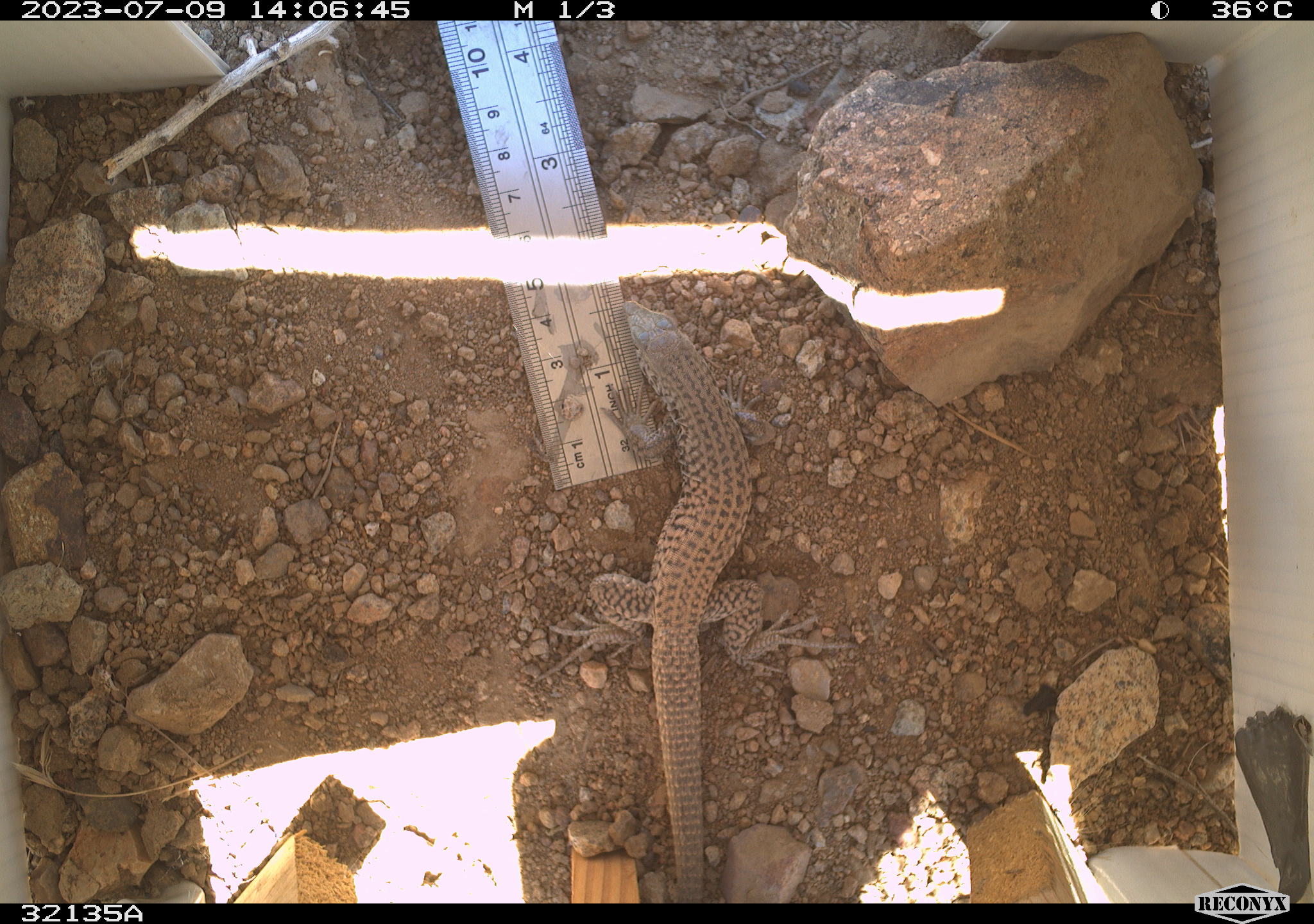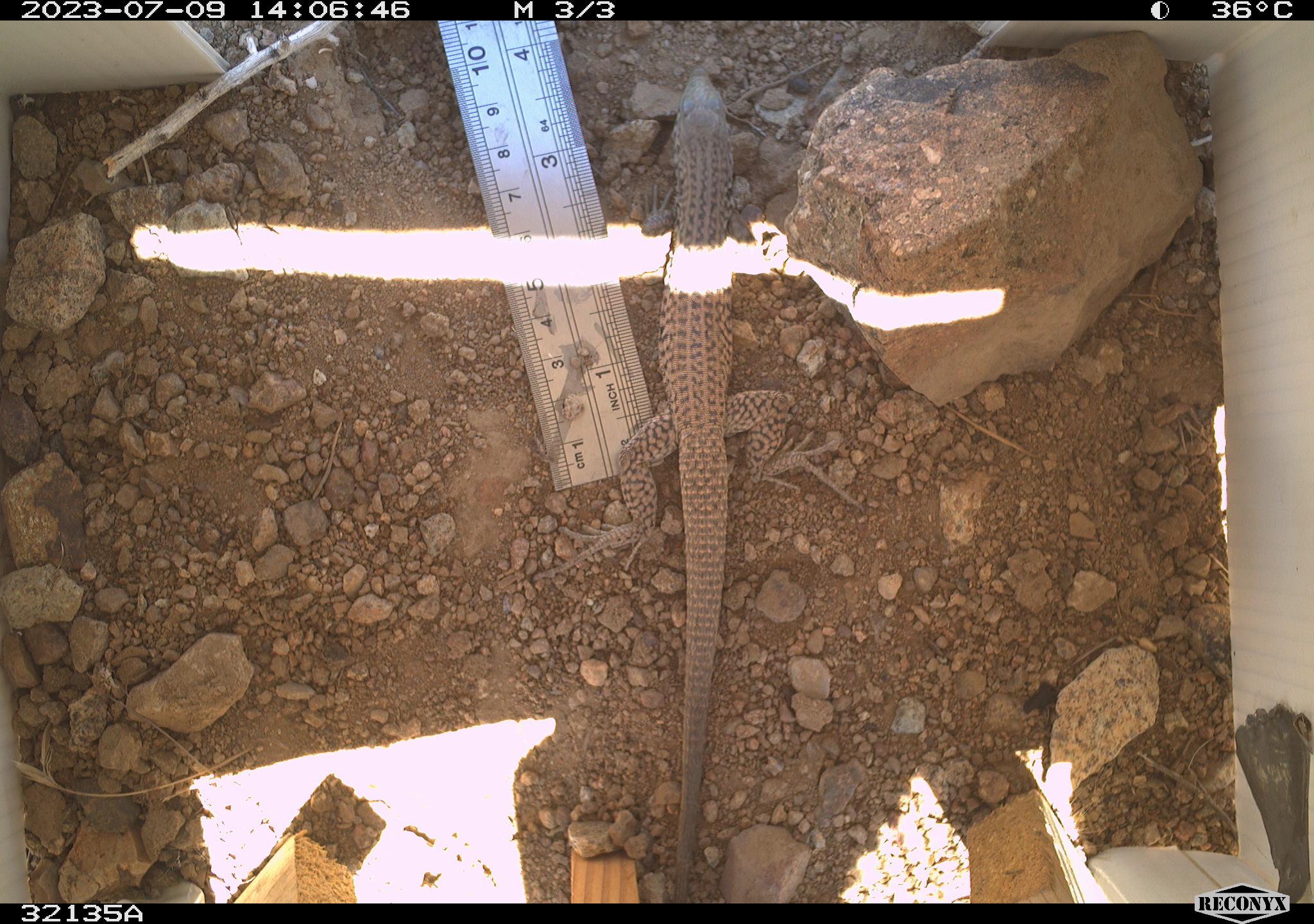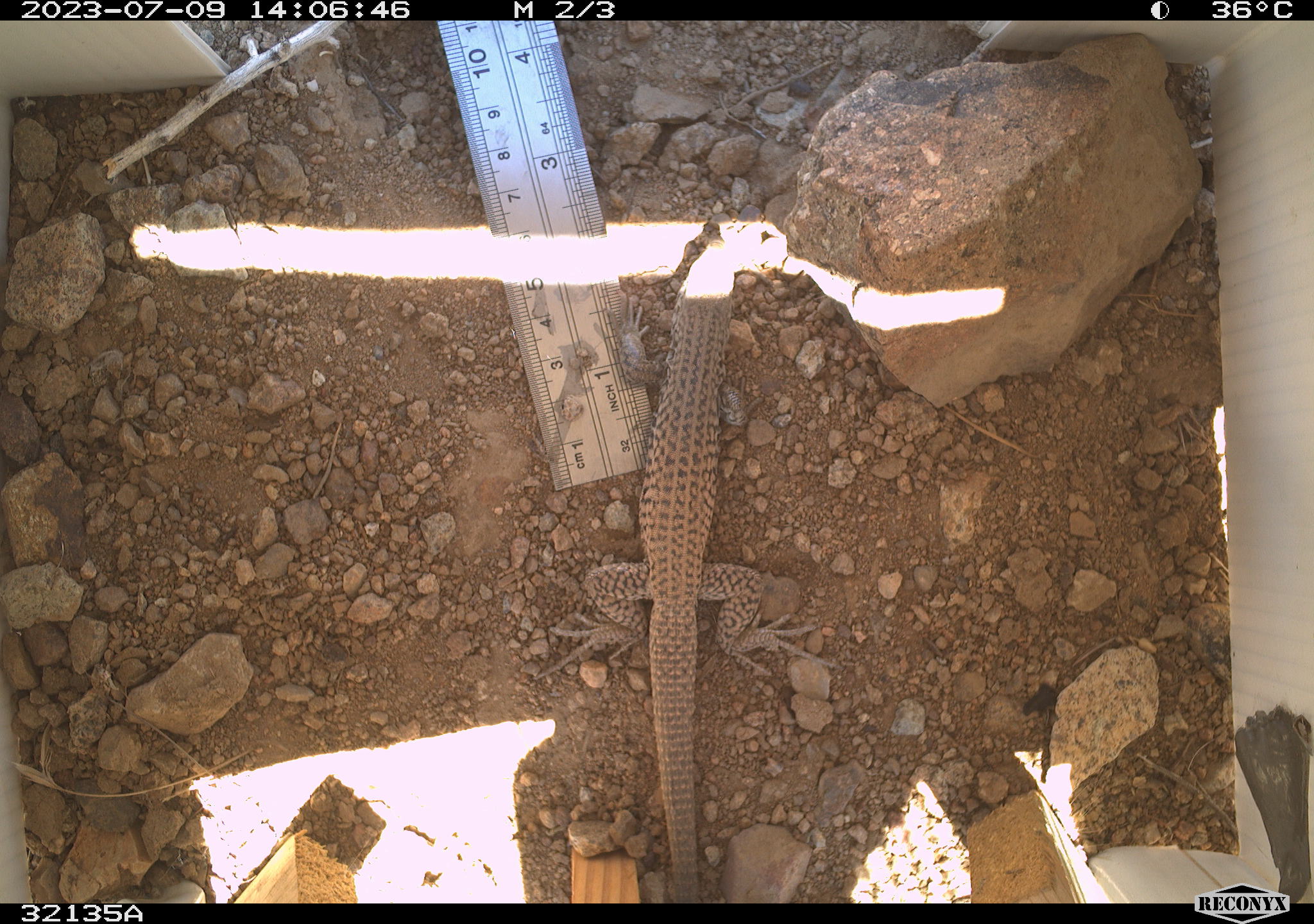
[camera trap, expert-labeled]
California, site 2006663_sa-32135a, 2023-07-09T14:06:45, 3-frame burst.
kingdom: Animalia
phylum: Chordata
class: Reptilia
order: Squamata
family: Teiidae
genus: Aspidoscelis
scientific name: Aspidoscelis tigris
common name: western whiptail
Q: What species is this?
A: Western whiptail (Aspidoscelis tigris).